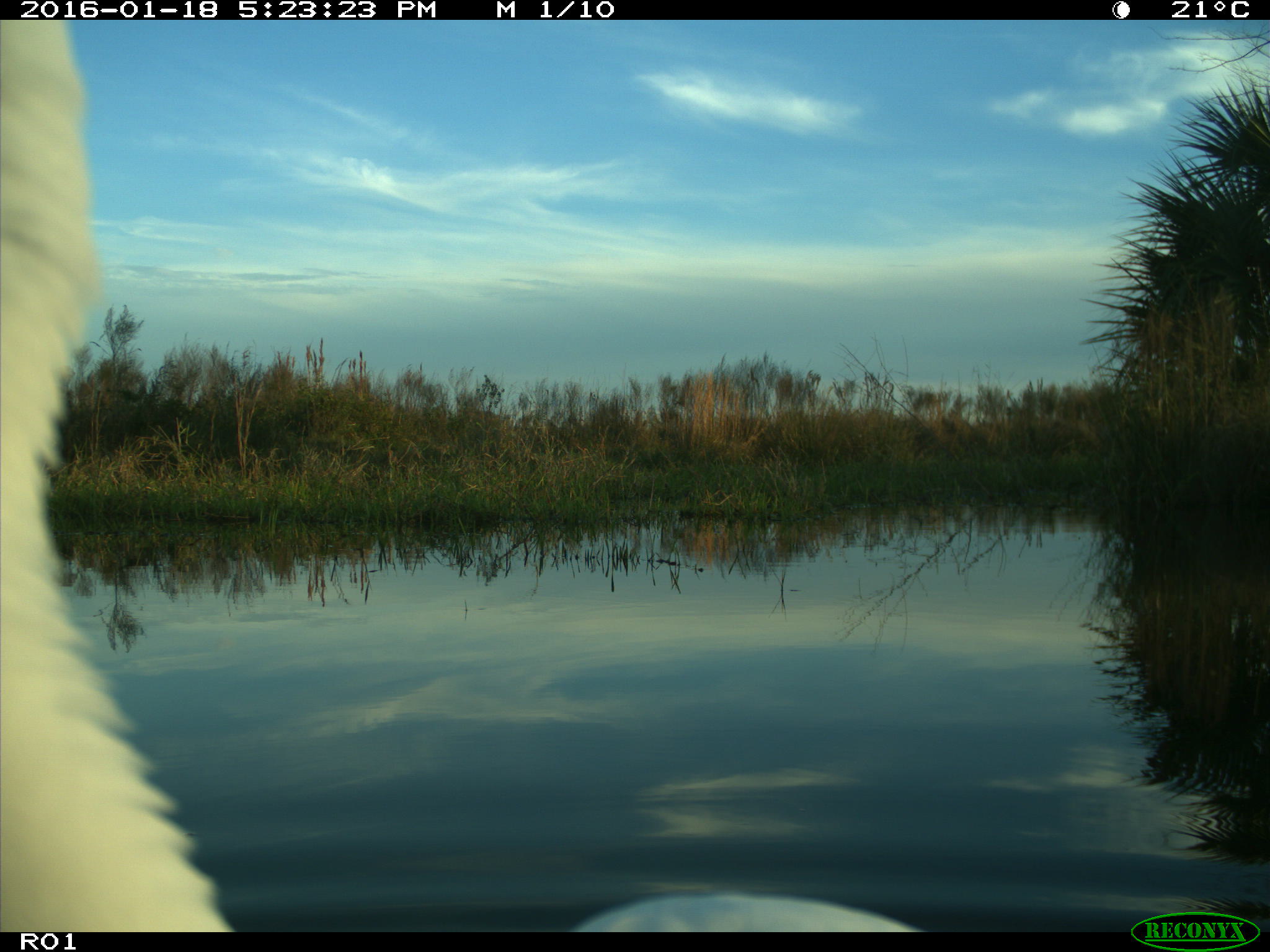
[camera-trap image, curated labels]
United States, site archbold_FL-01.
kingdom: Animalia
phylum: Chordata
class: Aves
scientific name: Aves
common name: birds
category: unidentified bird